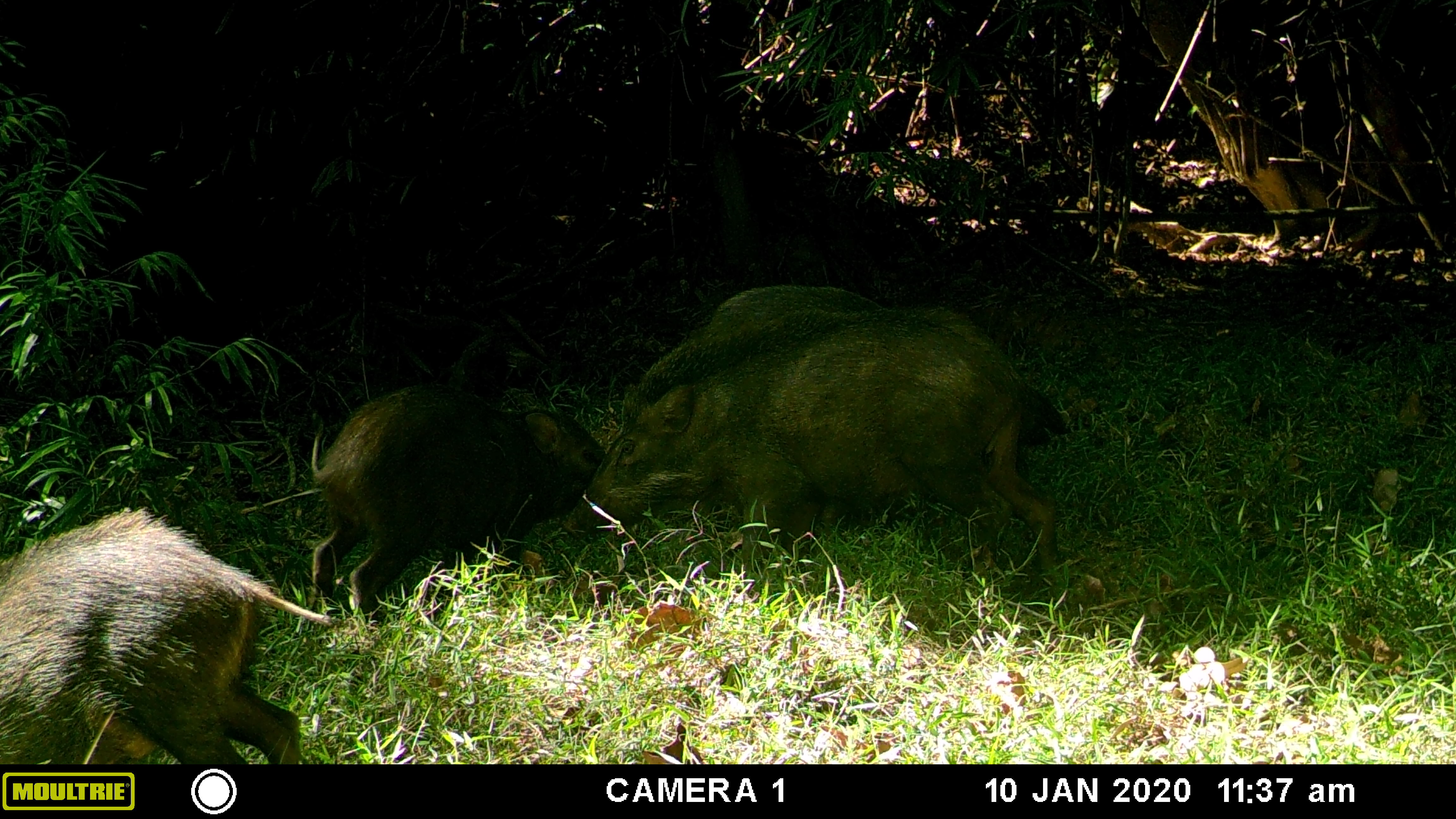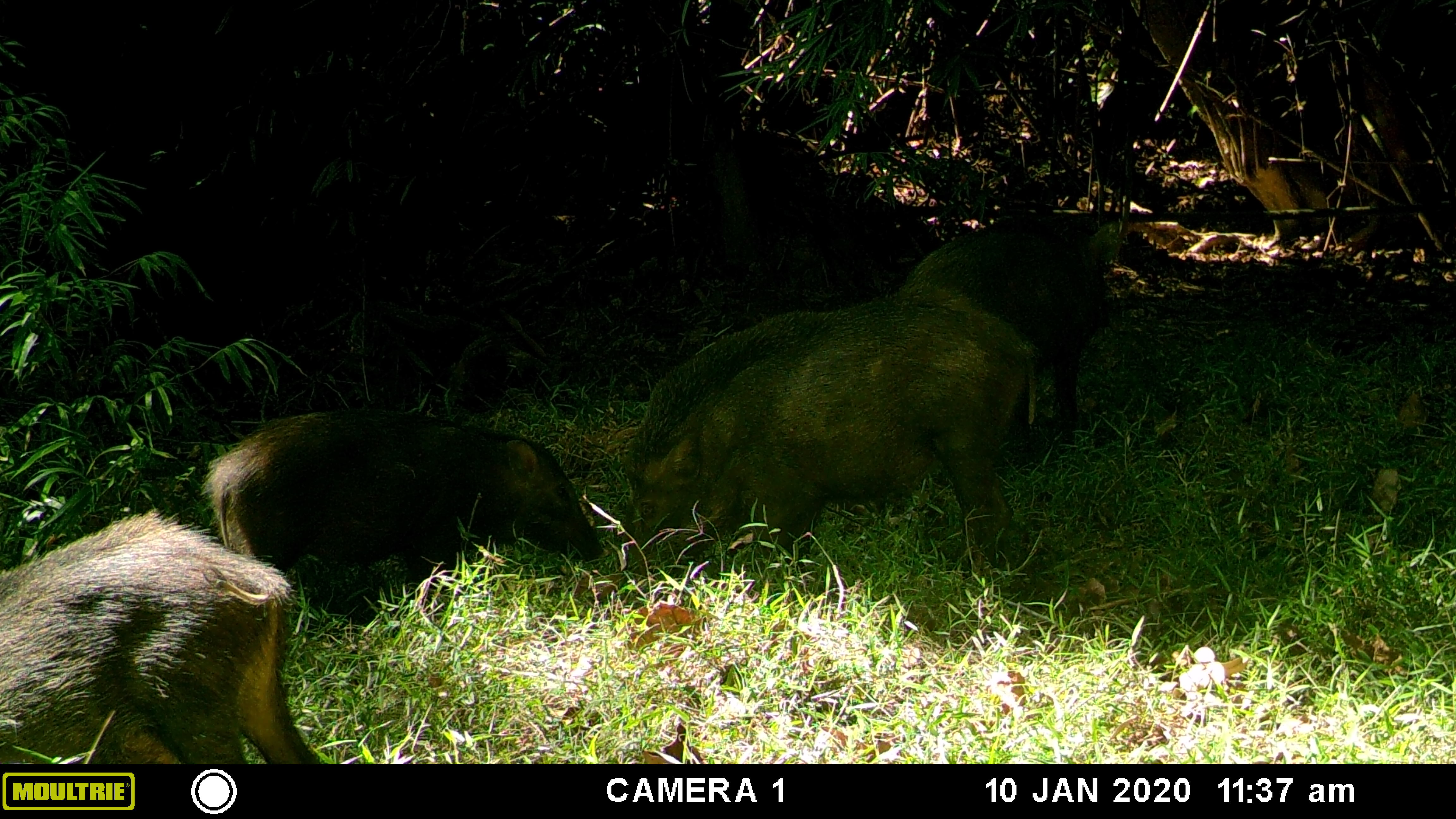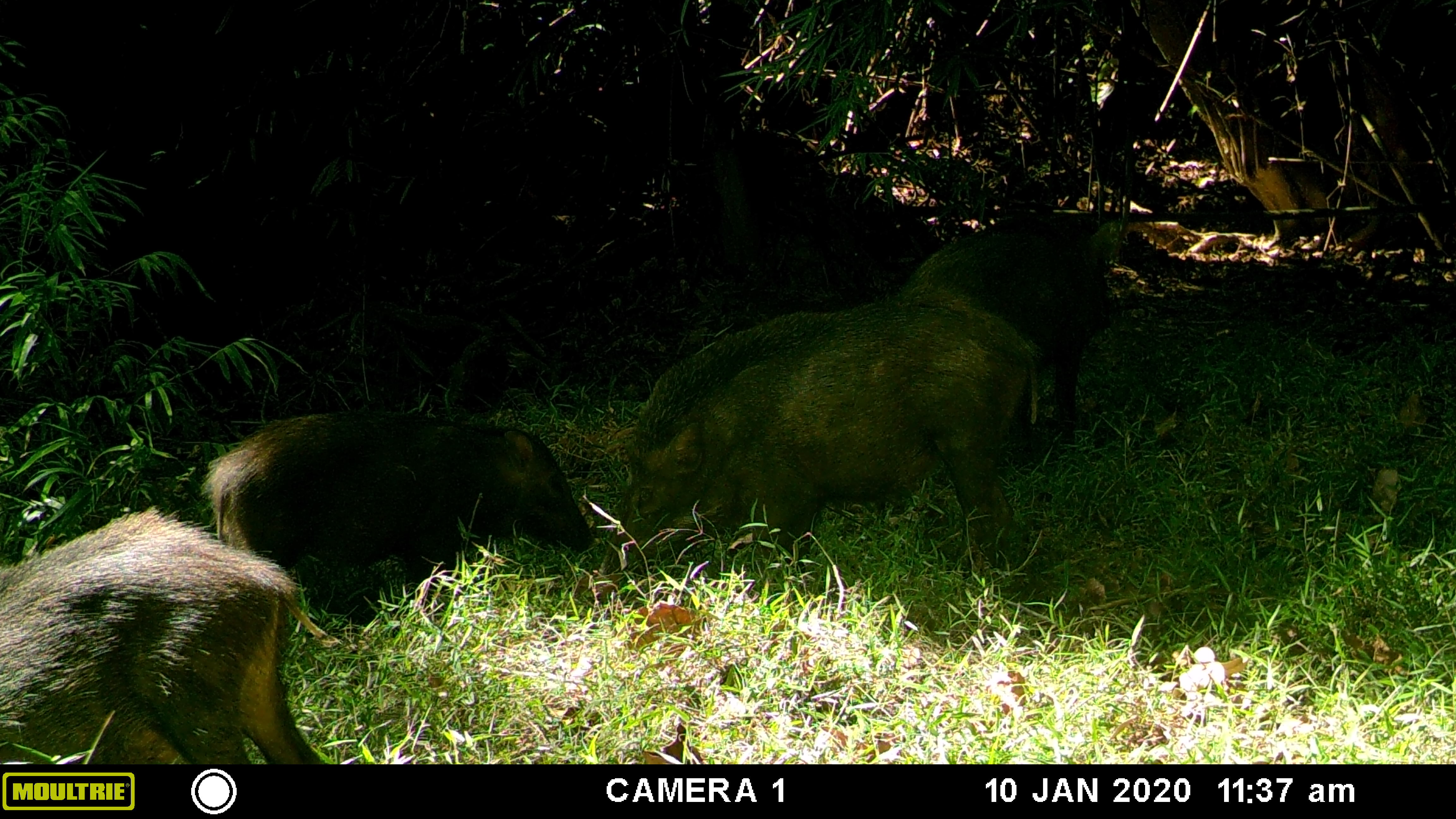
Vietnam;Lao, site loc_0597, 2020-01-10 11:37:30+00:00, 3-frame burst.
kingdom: Animalia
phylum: Chordata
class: Mammalia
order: Artiodactyla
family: Suidae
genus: Sus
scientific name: Sus scrofa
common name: eurasian wild pig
Eurasian wild pig (Sus scrofa). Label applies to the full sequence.